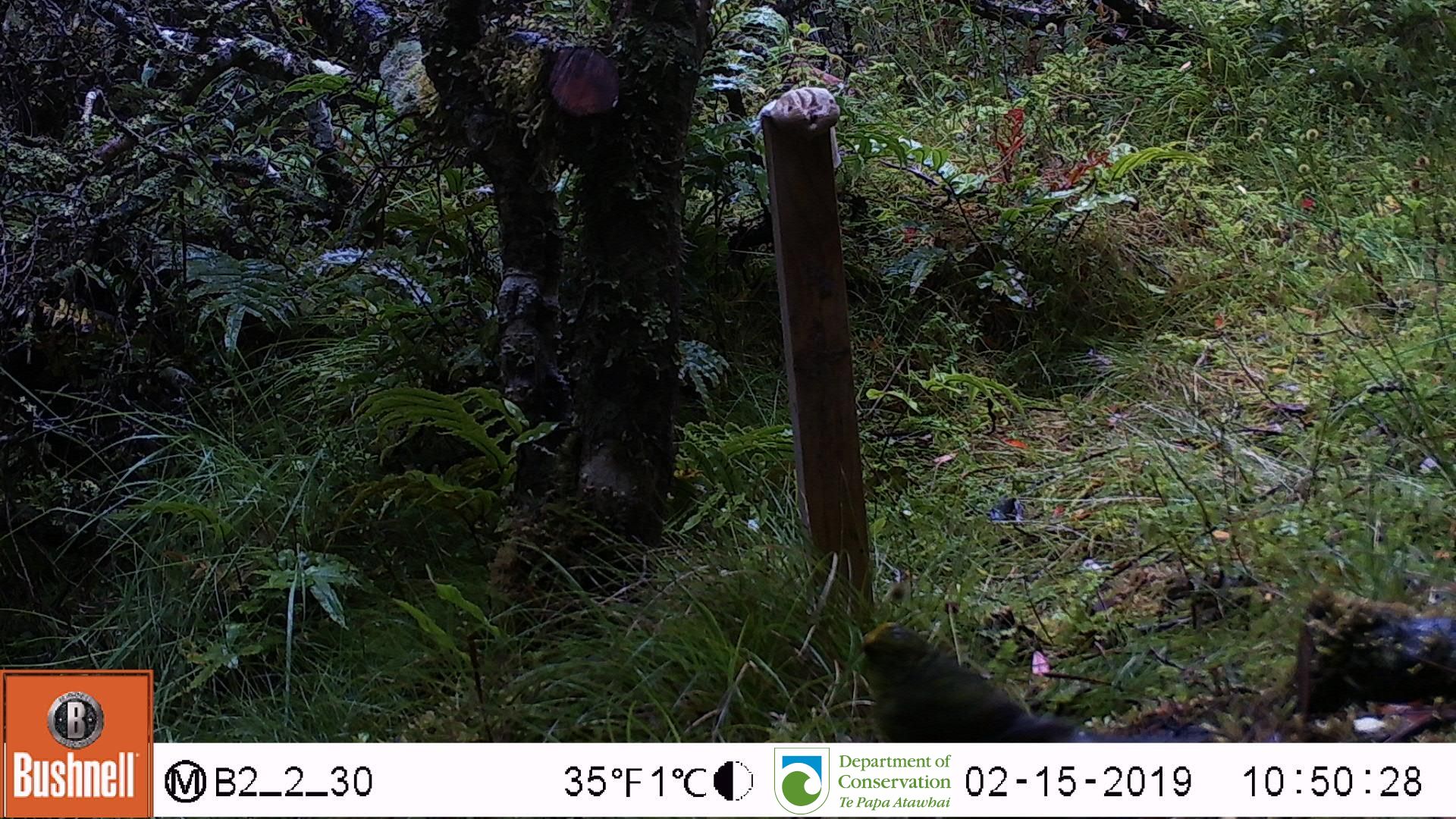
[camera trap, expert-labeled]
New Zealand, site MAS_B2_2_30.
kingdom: Animalia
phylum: Chordata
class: Aves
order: Psittaciformes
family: Psittaculidae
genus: Cyanoramphus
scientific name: Cyanoramphus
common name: parakeet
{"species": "parakeet (Cyanoramphus)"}